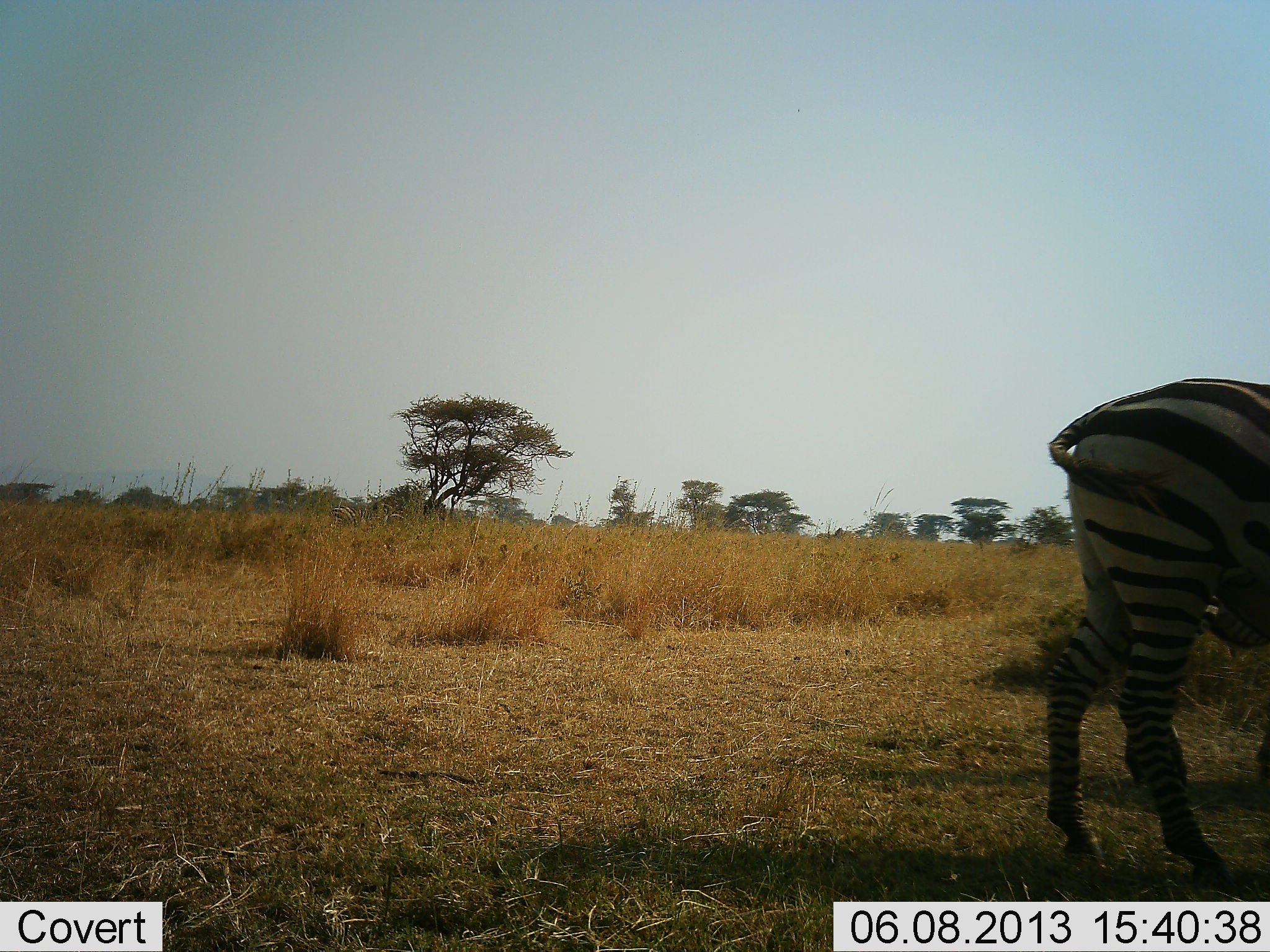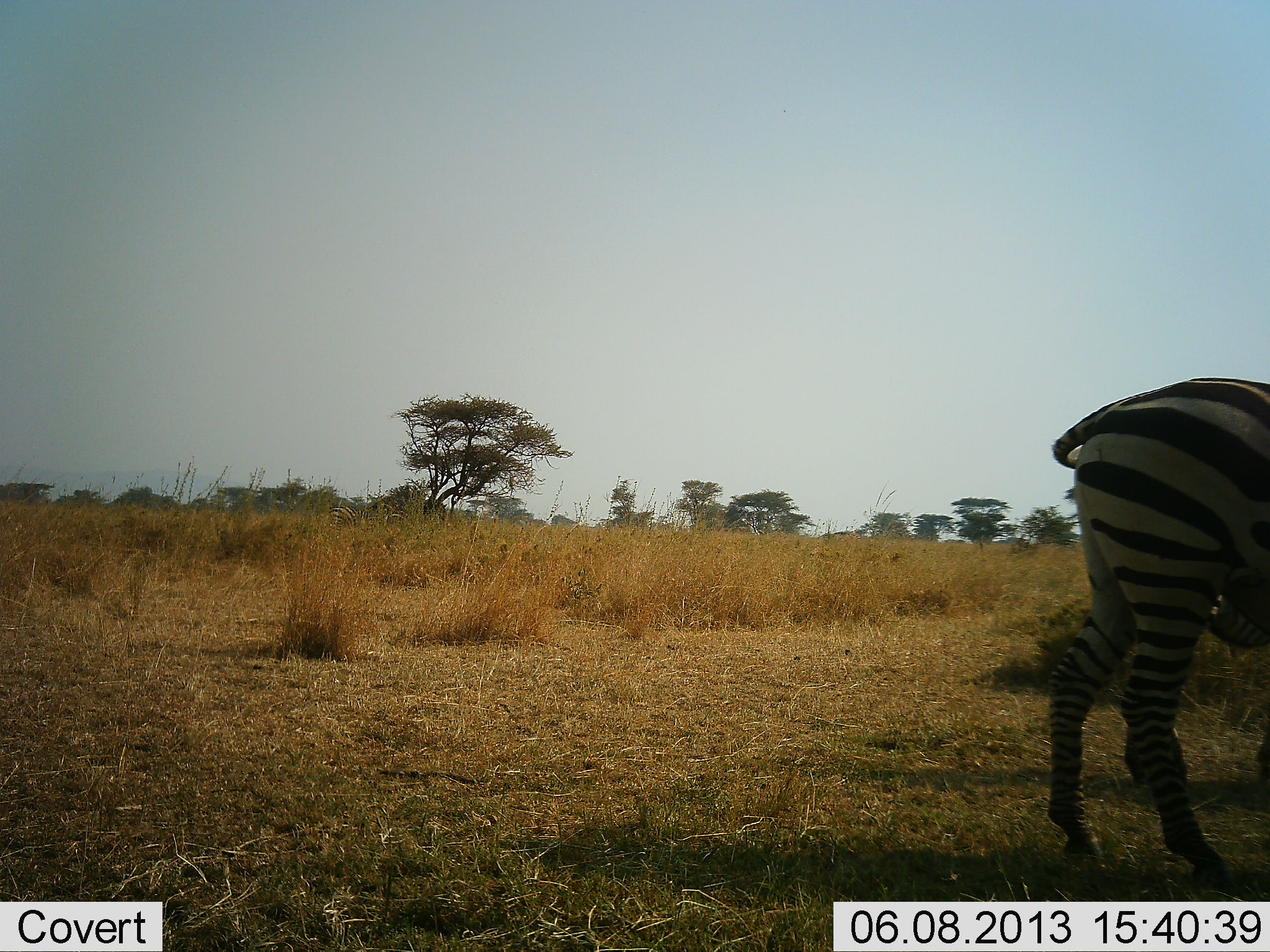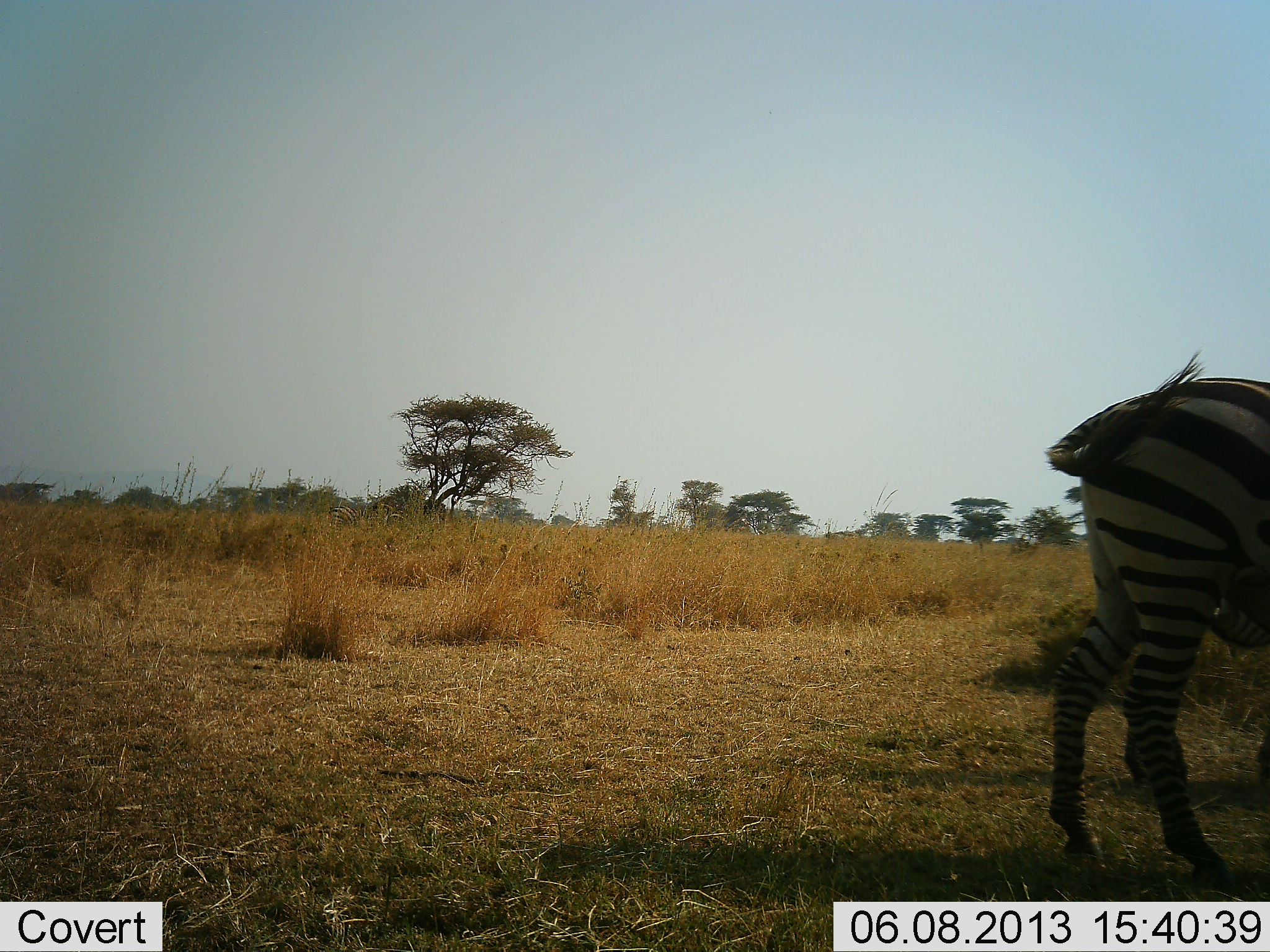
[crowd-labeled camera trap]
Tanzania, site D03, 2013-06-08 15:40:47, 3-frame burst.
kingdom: Animalia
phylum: Chordata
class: Mammalia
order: Perissodactyla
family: Equidae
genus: Equus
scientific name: Equus quagga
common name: plains zebra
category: zebra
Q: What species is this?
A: Zebra (plains zebra) (Equus quagga).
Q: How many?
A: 2.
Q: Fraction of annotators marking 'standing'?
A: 100%.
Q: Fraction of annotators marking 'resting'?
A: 0%.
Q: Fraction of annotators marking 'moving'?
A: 0%.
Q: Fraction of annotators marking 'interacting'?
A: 0%.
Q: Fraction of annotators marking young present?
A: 0%.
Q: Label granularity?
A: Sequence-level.